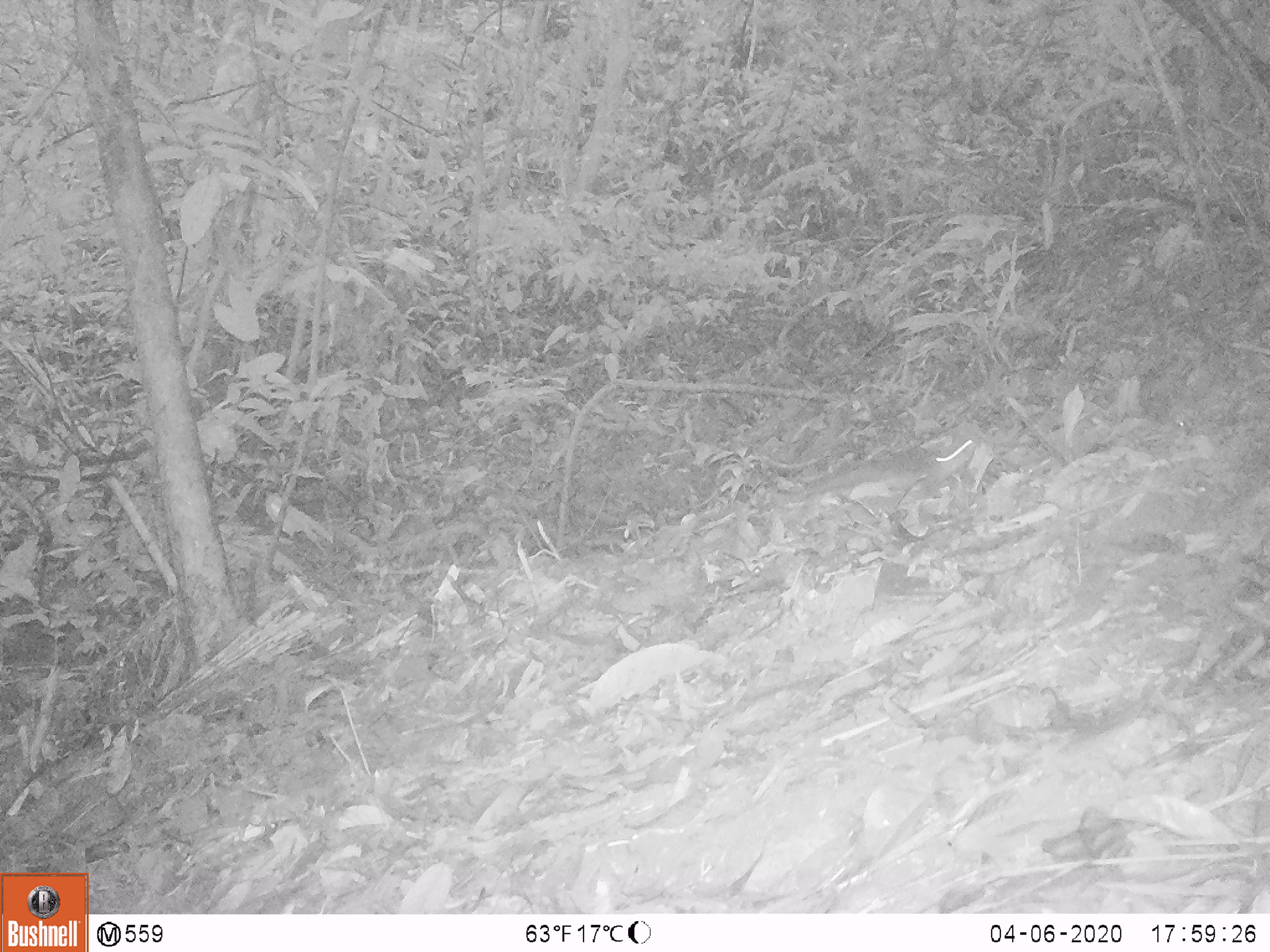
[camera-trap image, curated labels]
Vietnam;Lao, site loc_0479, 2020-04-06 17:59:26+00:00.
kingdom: Animalia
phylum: Chordata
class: Mammalia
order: Rodentia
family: Sciuridae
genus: Sciurus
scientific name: Sciurus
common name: squirrel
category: unidentified squirrel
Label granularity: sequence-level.